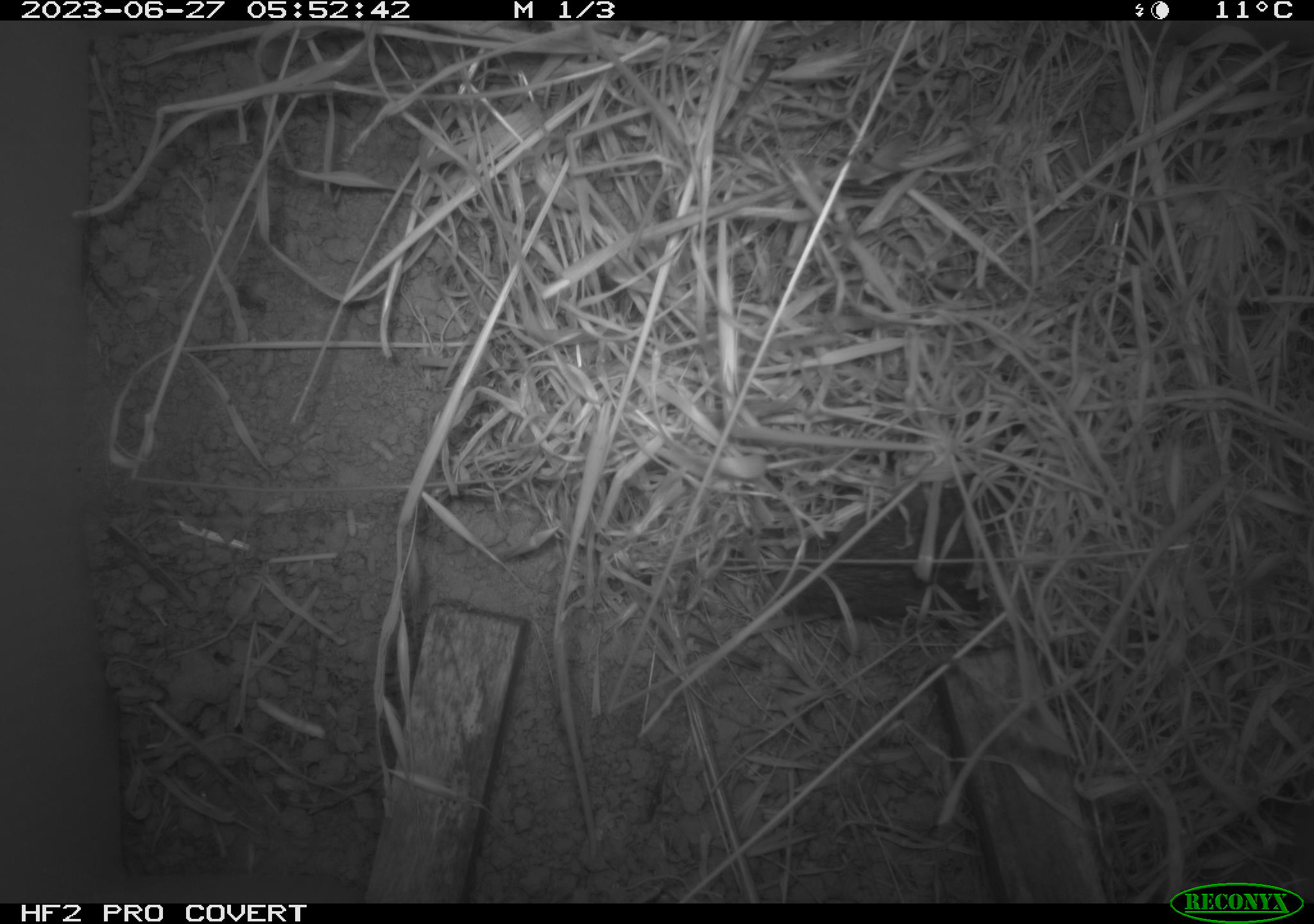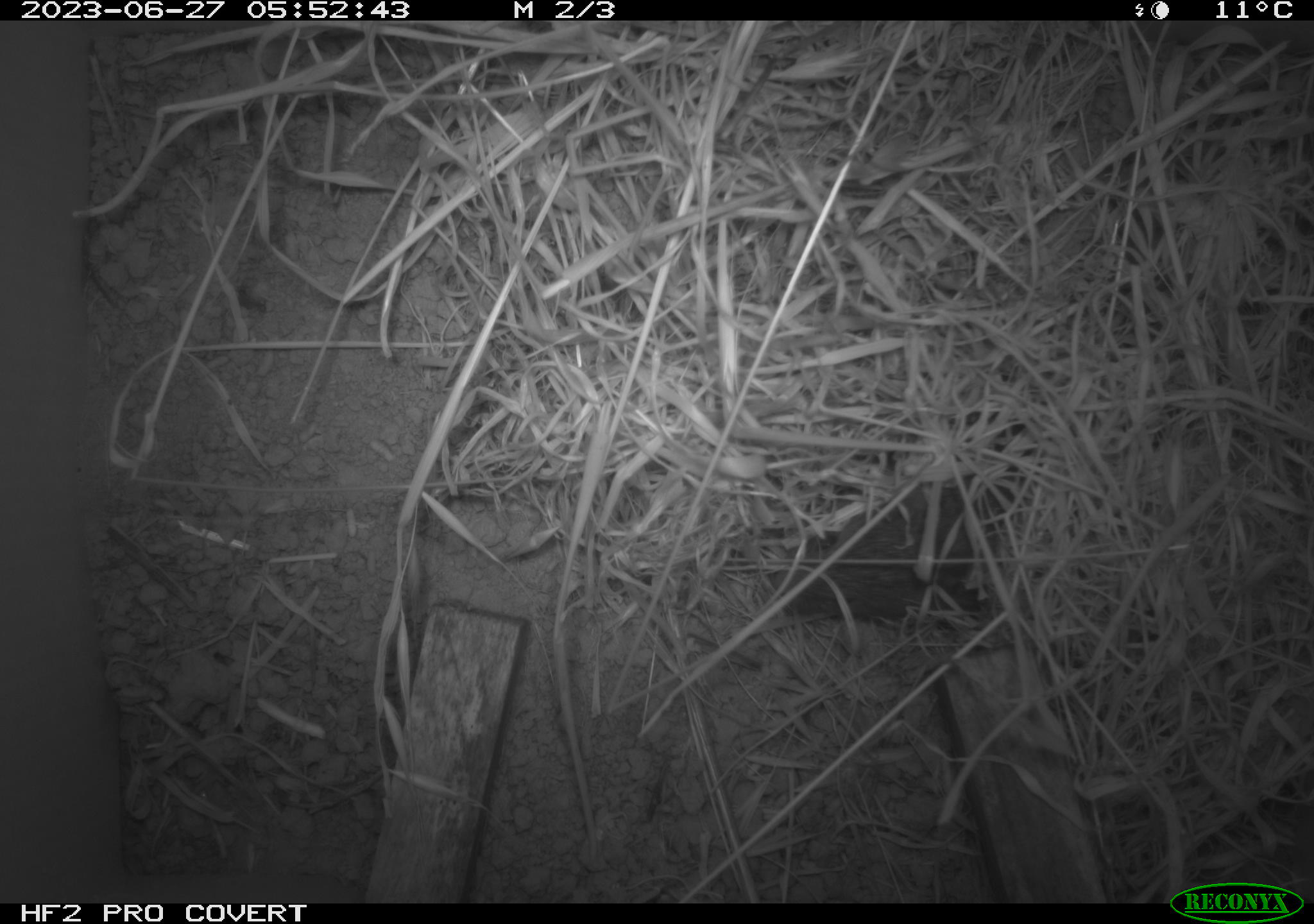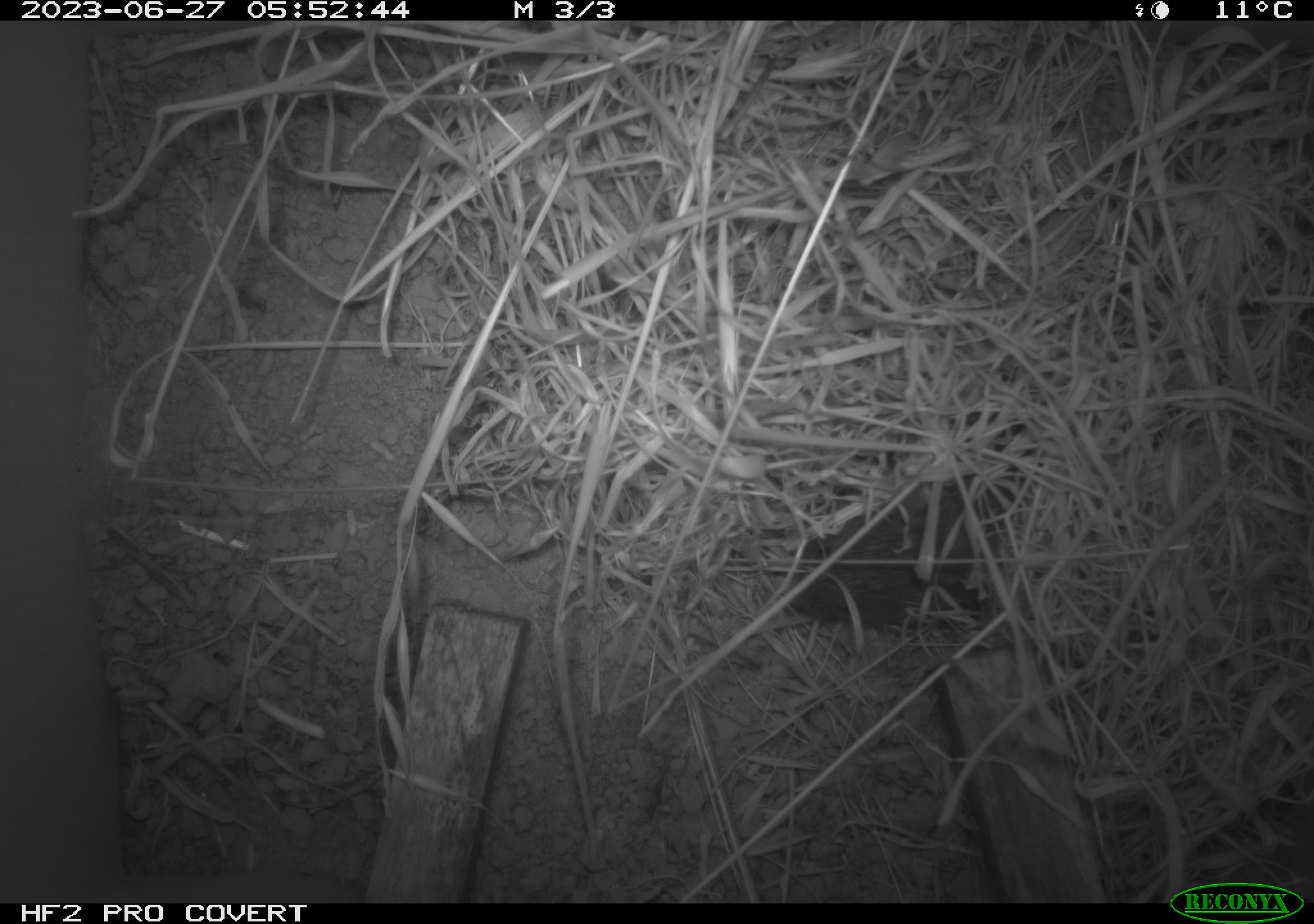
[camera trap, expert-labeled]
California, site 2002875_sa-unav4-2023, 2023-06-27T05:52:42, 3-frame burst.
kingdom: Animalia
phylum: Chordata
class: Mammalia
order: Rodentia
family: Cricetidae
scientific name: Arvicolinae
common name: voles, lemmings, and muskrats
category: arvicolinae subfamily